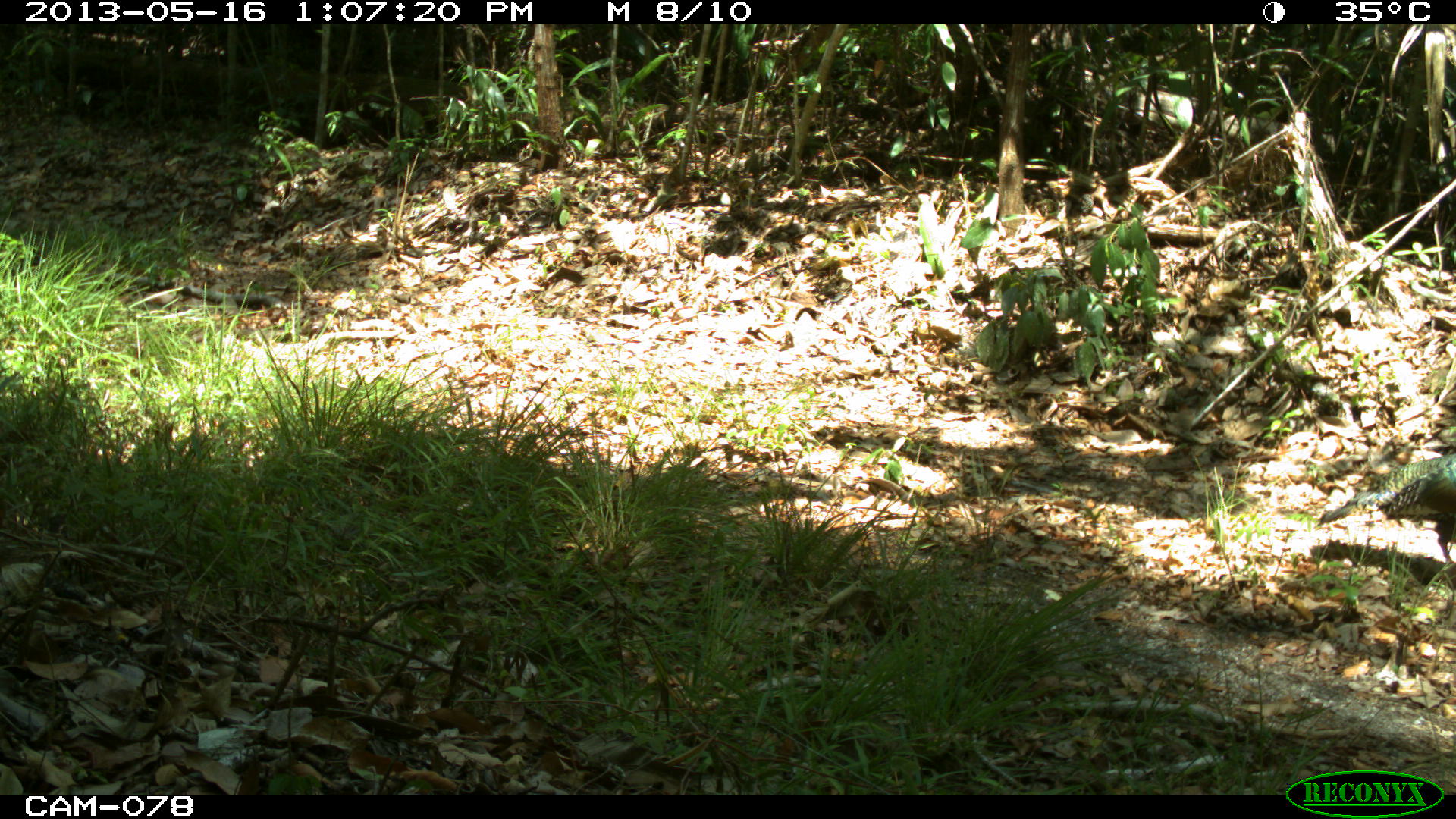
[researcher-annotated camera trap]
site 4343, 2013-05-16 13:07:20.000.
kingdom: Animalia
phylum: Chordata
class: Aves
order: Galliformes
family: Phasianidae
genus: Meleagris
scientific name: Meleagris ocellata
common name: ocellated turkey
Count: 1.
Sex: female.